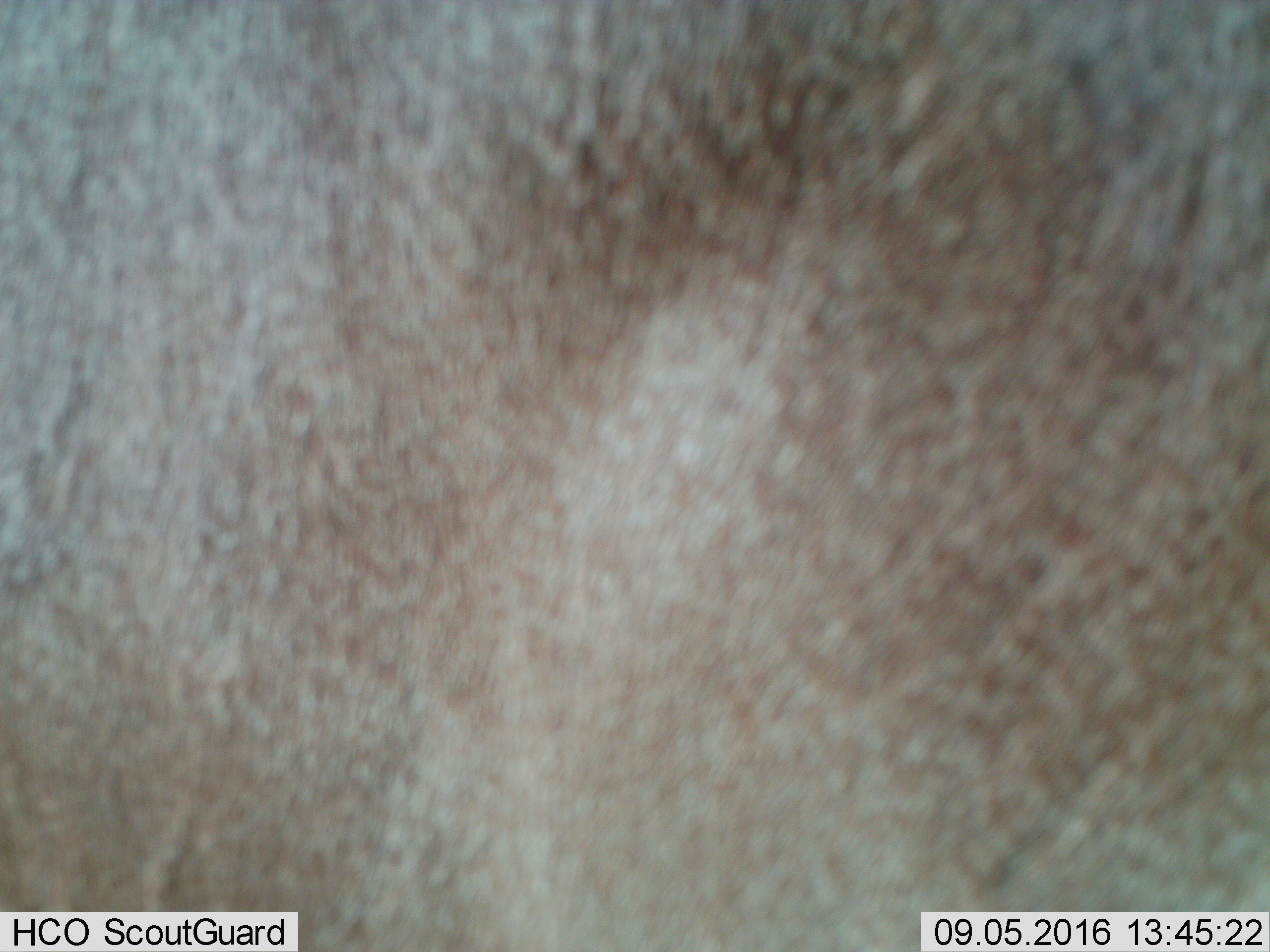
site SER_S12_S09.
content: unidentified animal